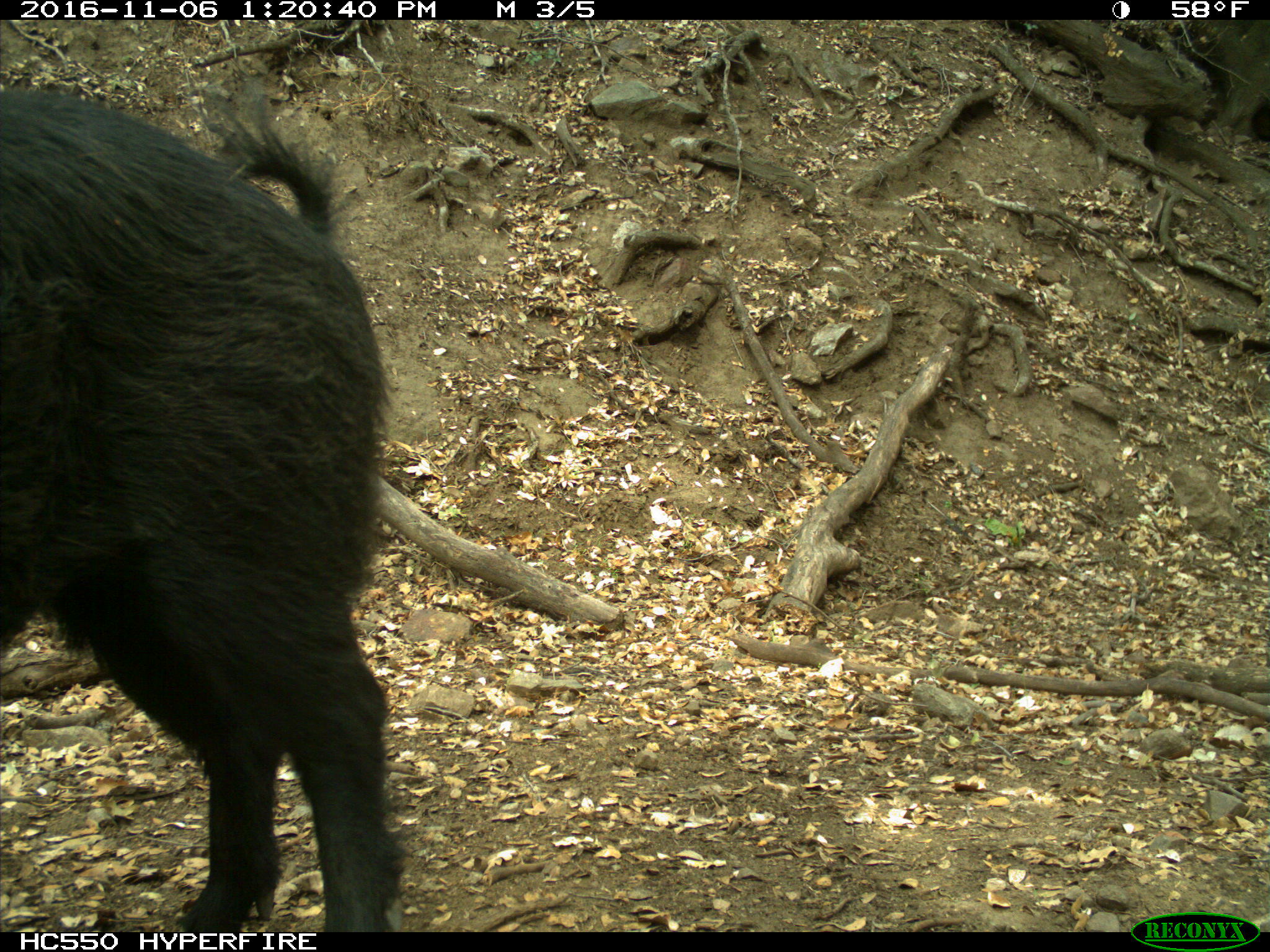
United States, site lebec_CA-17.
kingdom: Animalia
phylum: Chordata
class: Mammalia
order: Artiodactyla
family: Suidae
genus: Sus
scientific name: Sus scrofa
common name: wild boar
Sus scrofa (wild boar).